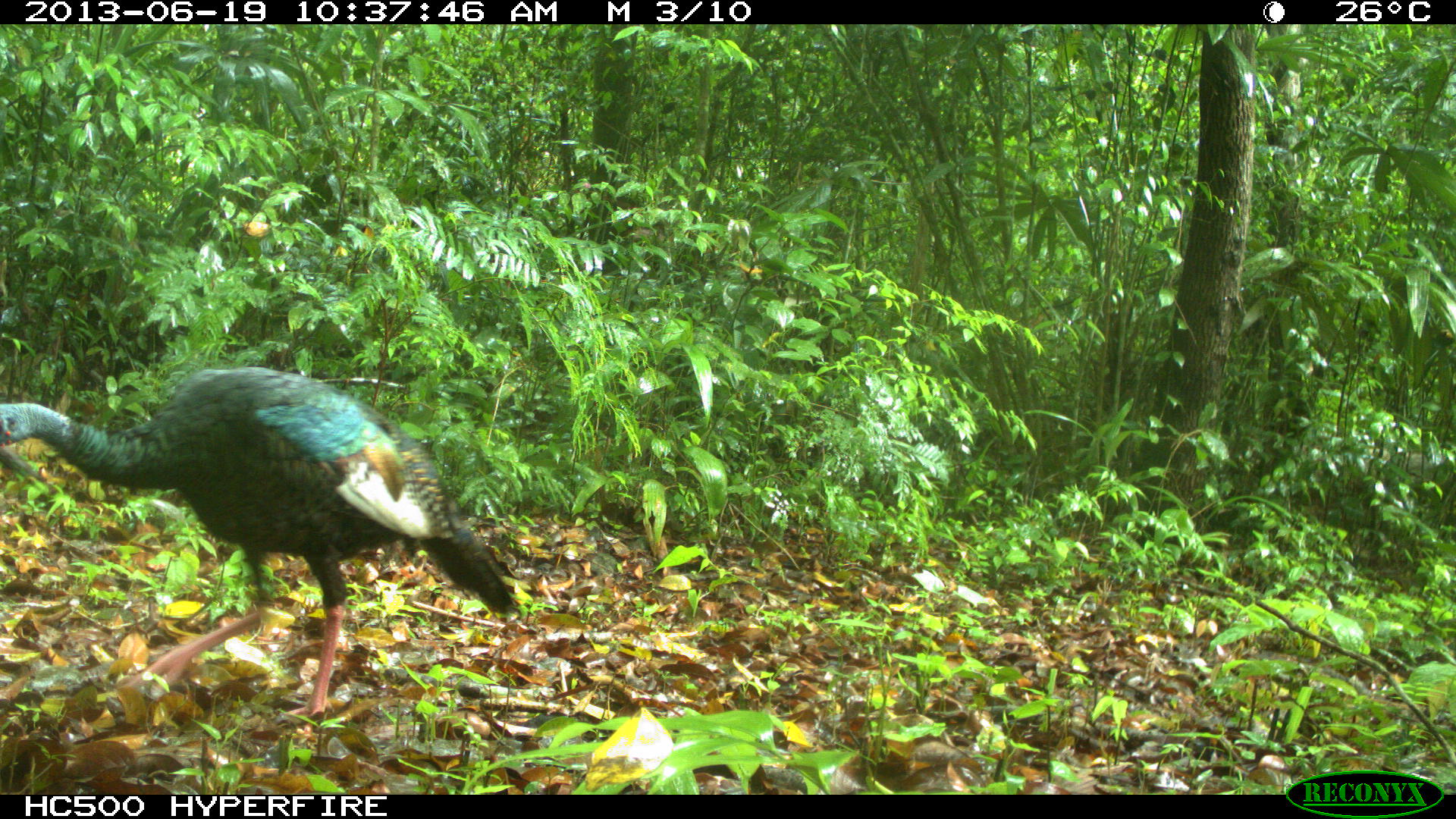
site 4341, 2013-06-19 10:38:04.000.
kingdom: Animalia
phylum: Chordata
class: Aves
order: Galliformes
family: Phasianidae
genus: Meleagris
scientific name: Meleagris ocellata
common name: ocellated turkey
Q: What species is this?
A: Meleagris ocellata (ocellated turkey).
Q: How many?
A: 2.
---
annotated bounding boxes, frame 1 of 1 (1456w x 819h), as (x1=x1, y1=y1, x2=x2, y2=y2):
meleagris ocellata: (x1=0, y1=364, x2=516, y2=719)